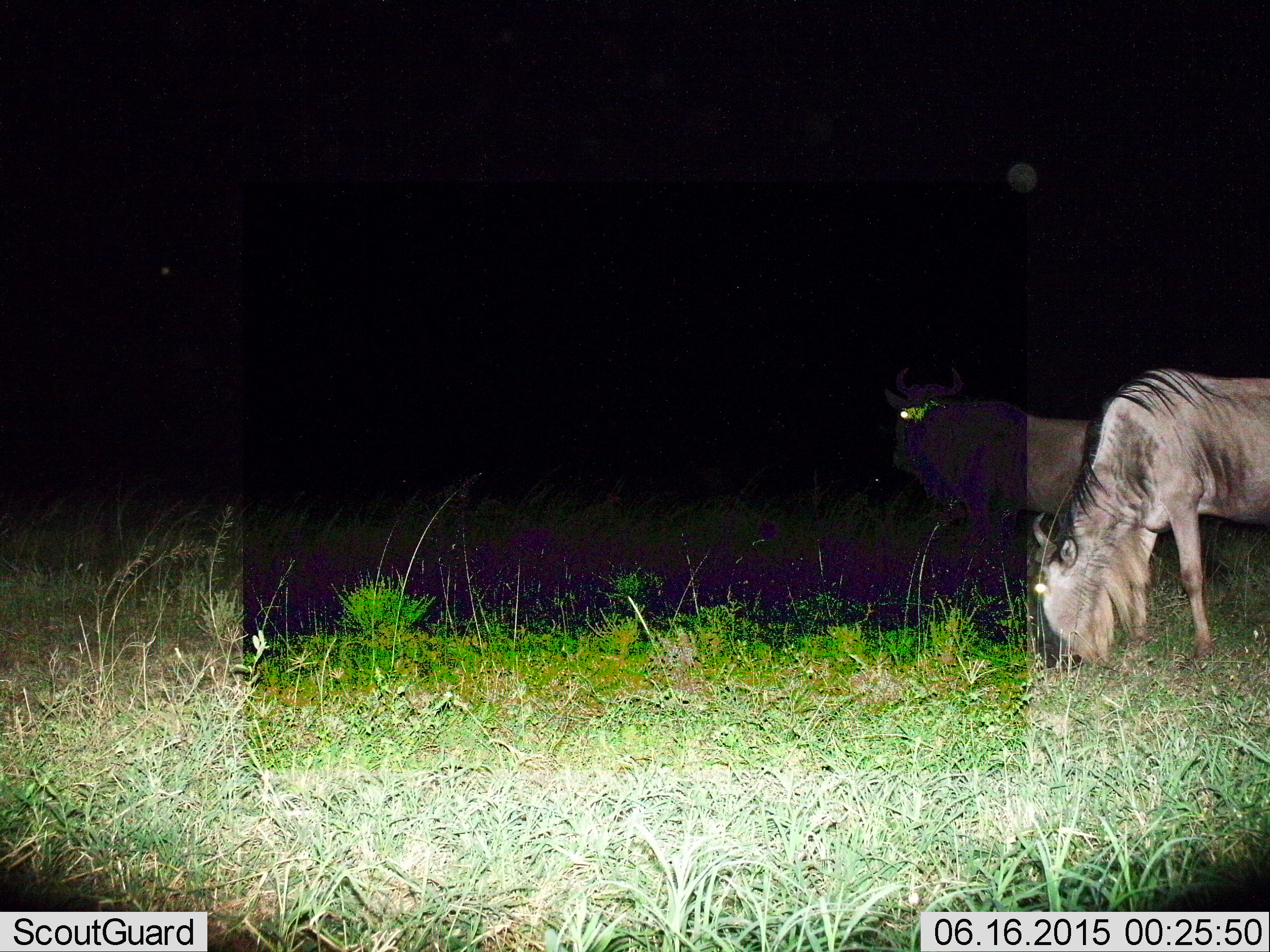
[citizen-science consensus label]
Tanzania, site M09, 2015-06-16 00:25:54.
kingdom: Animalia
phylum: Chordata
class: Mammalia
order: Artiodactyla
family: Bovidae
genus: Connochaetes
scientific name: Connochaetes taurinus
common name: blue wildebeest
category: wildebeest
Wildebeest (blue wildebeest) (Connochaetes taurinus), count 2. Behavior (volunteer vote fractions): standing 60%, resting 0%, moving 10%, interacting 0%. Young present (vote fraction): 0%. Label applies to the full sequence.